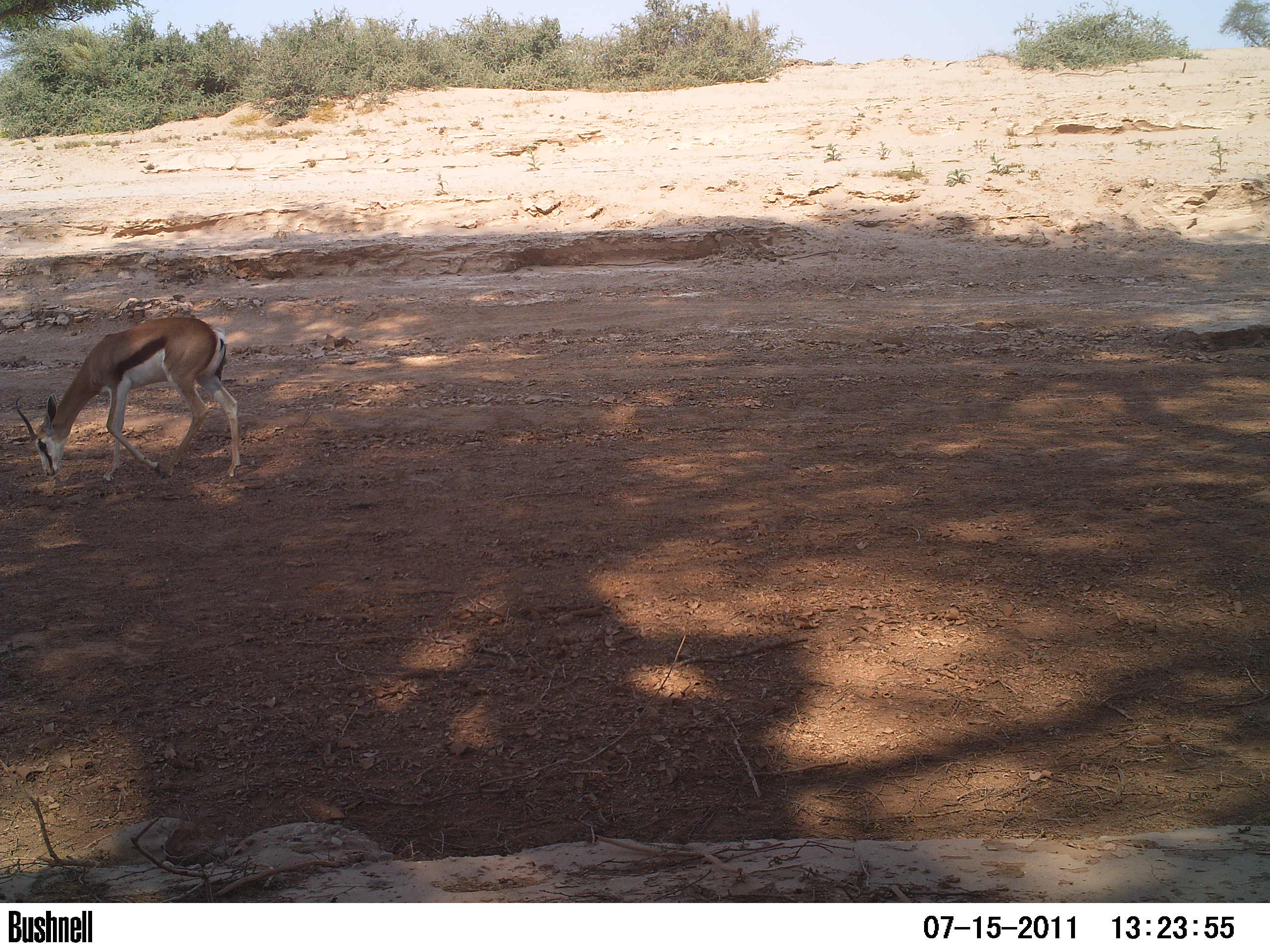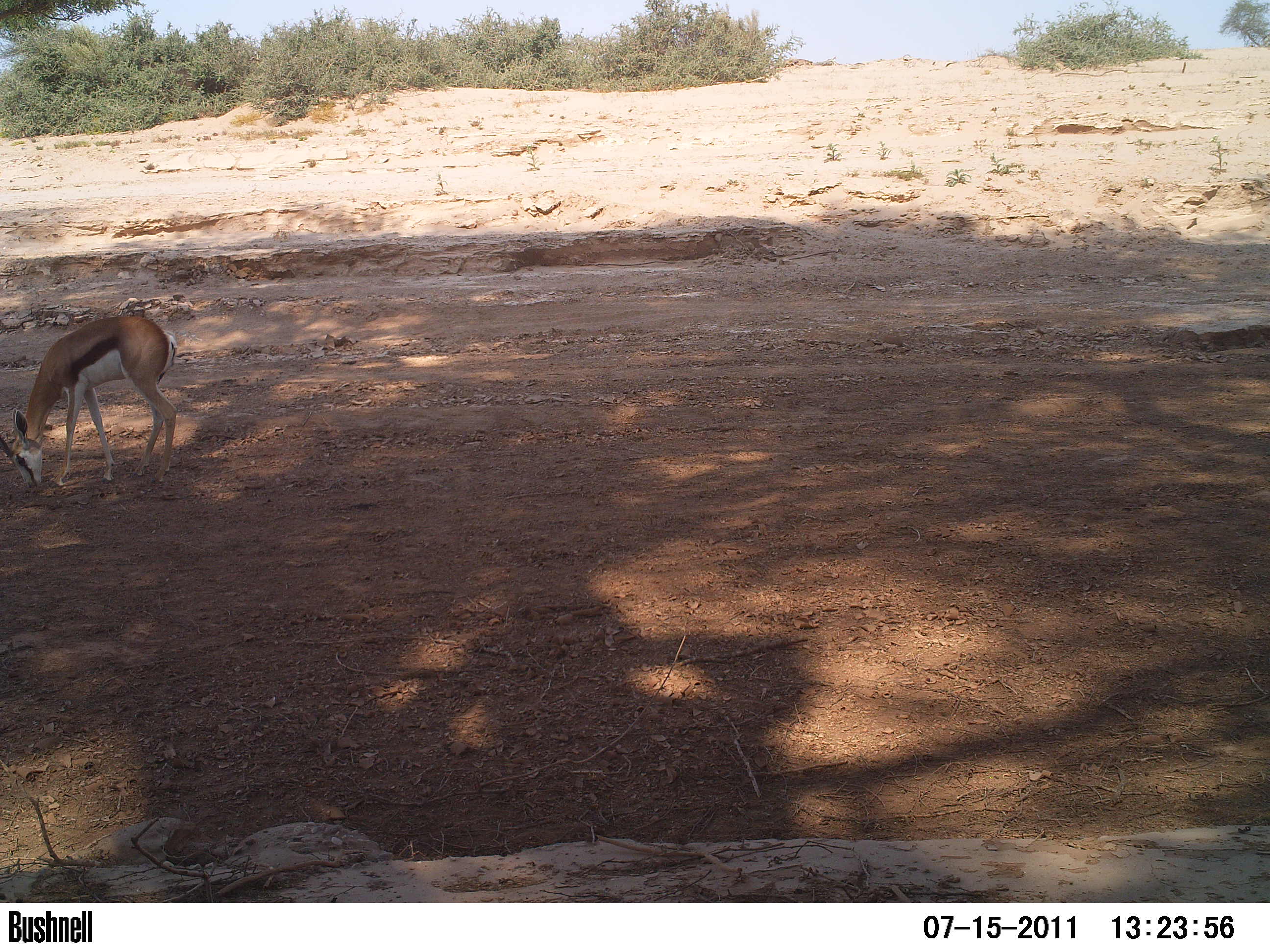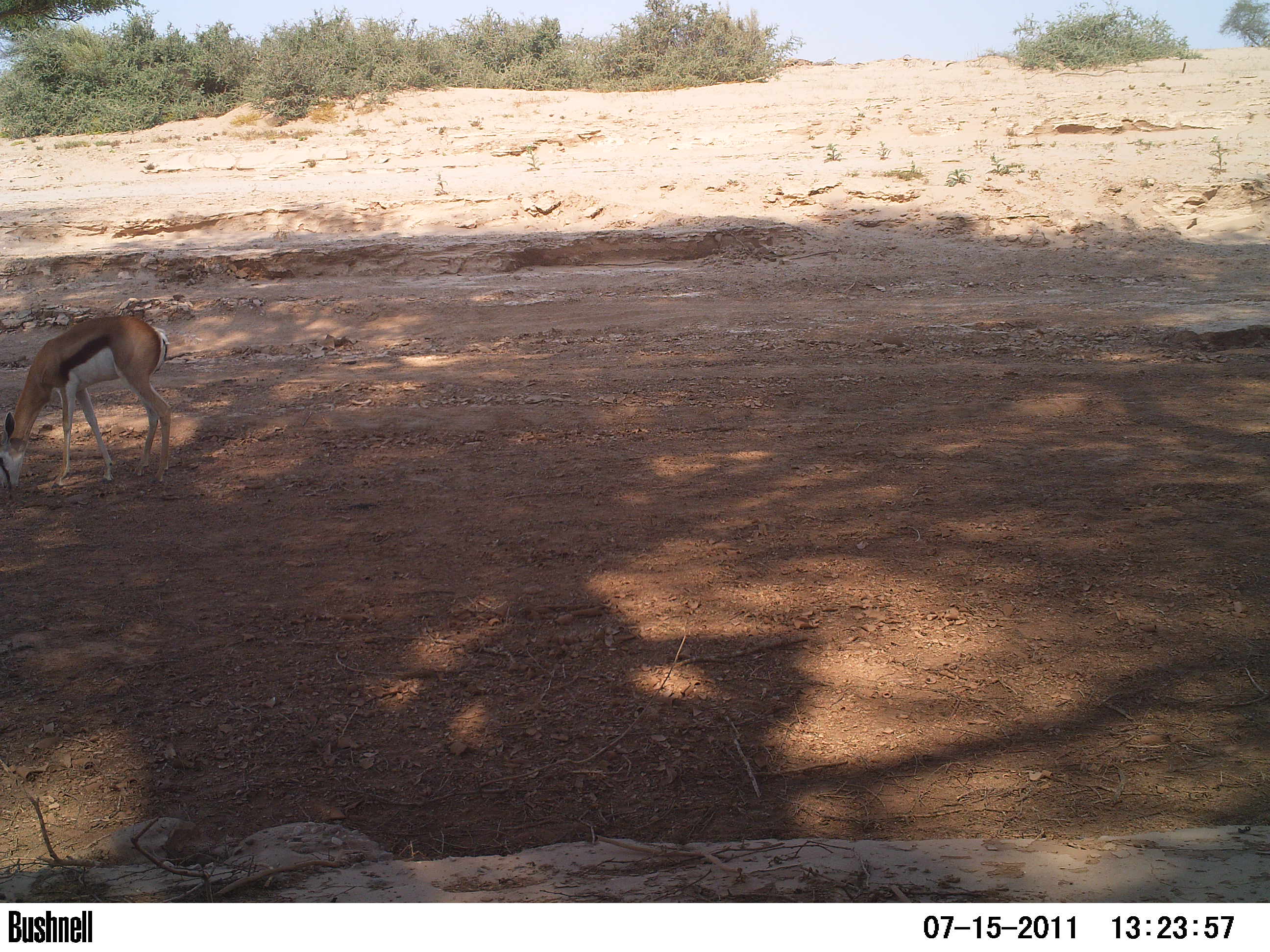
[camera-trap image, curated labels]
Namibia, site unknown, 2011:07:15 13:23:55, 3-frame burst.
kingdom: Animalia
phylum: Chordata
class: Mammalia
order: Artiodactyla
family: Bovidae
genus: Antidorcas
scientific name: Antidorcas marsupialis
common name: springbok